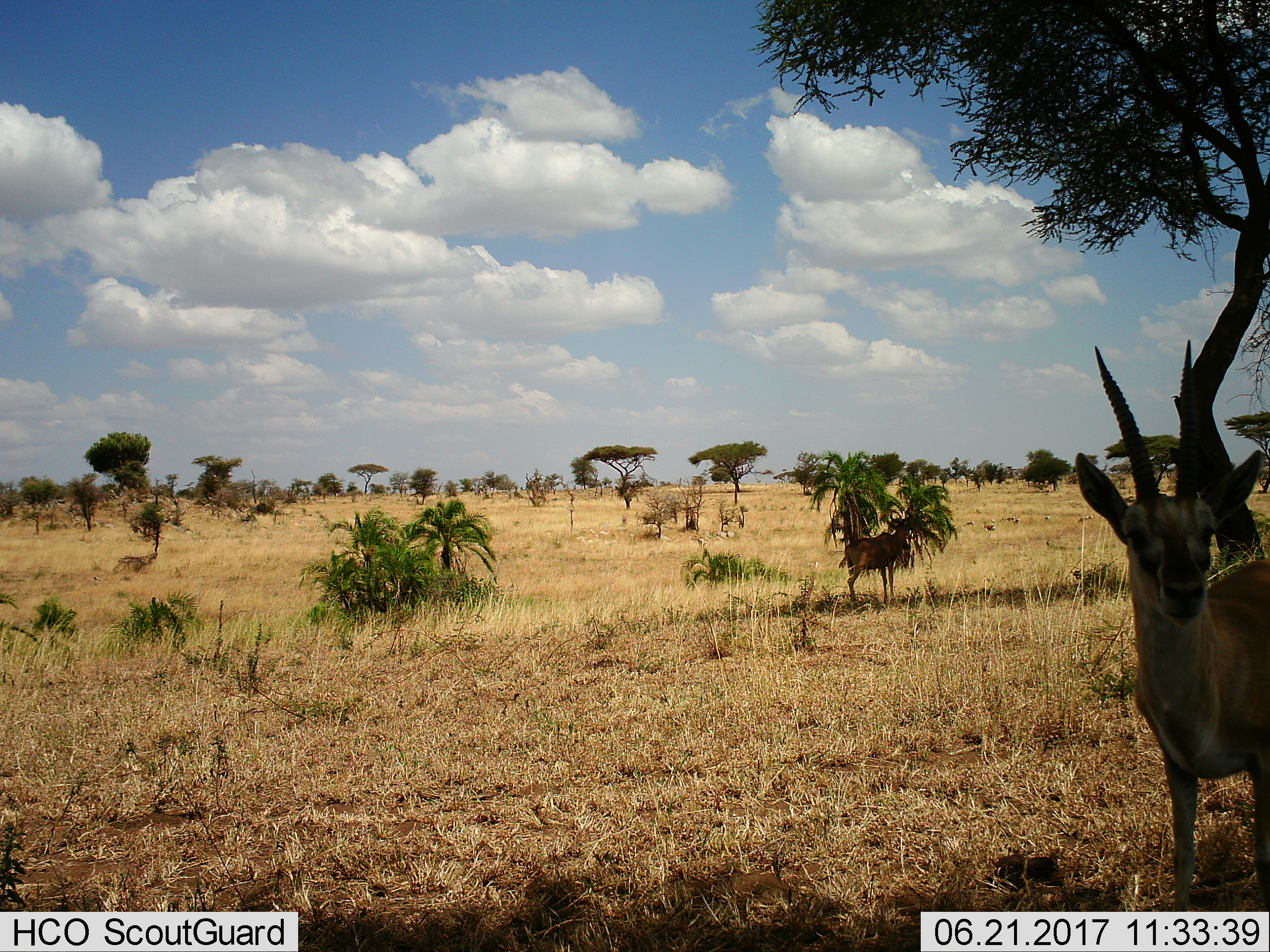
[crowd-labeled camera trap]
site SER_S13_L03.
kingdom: Animalia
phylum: Chordata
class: Mammalia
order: Artiodactyla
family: Bovidae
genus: Nanger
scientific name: Nanger granti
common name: grant's gazelle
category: gazellegrants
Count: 2.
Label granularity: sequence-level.